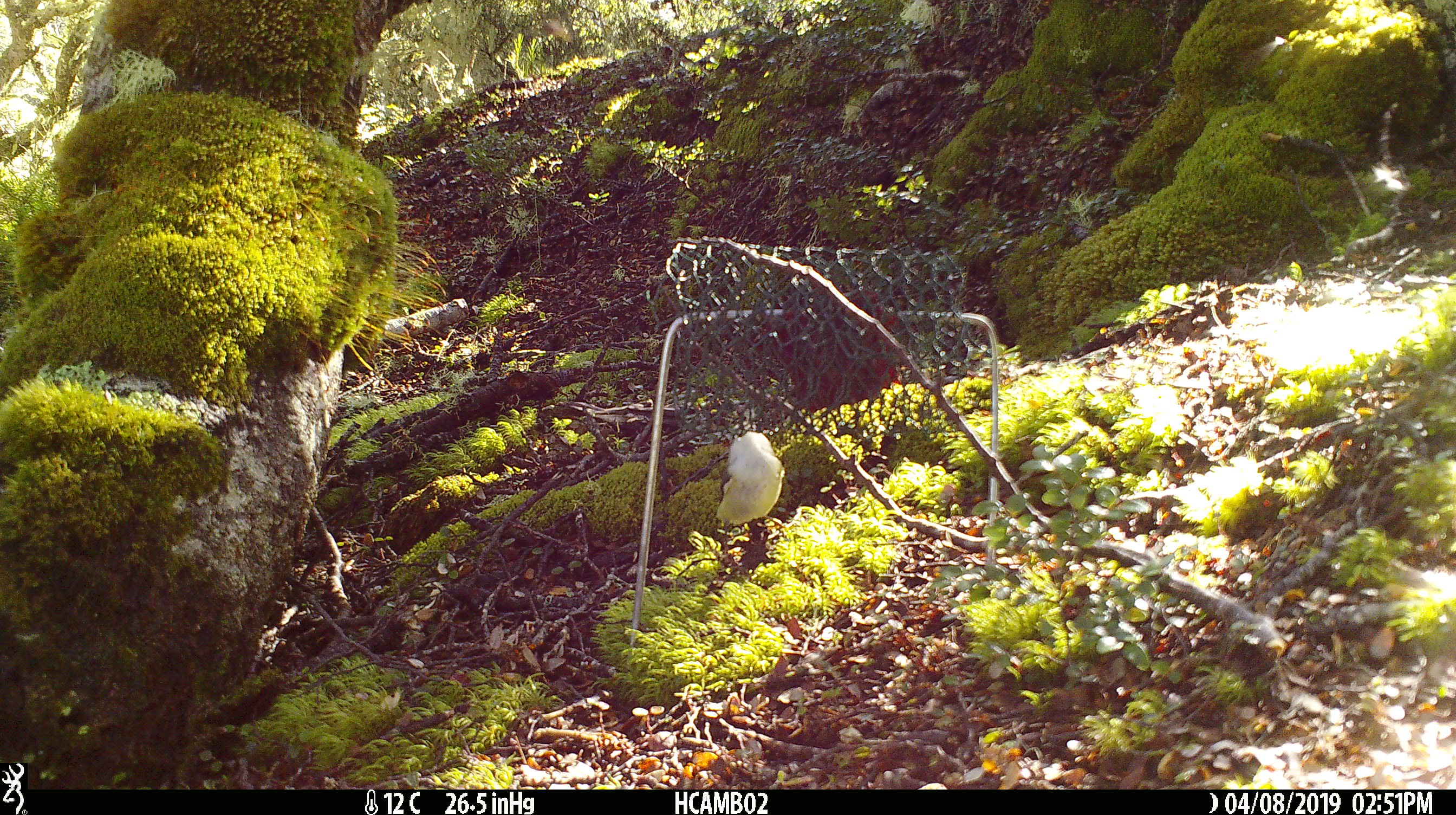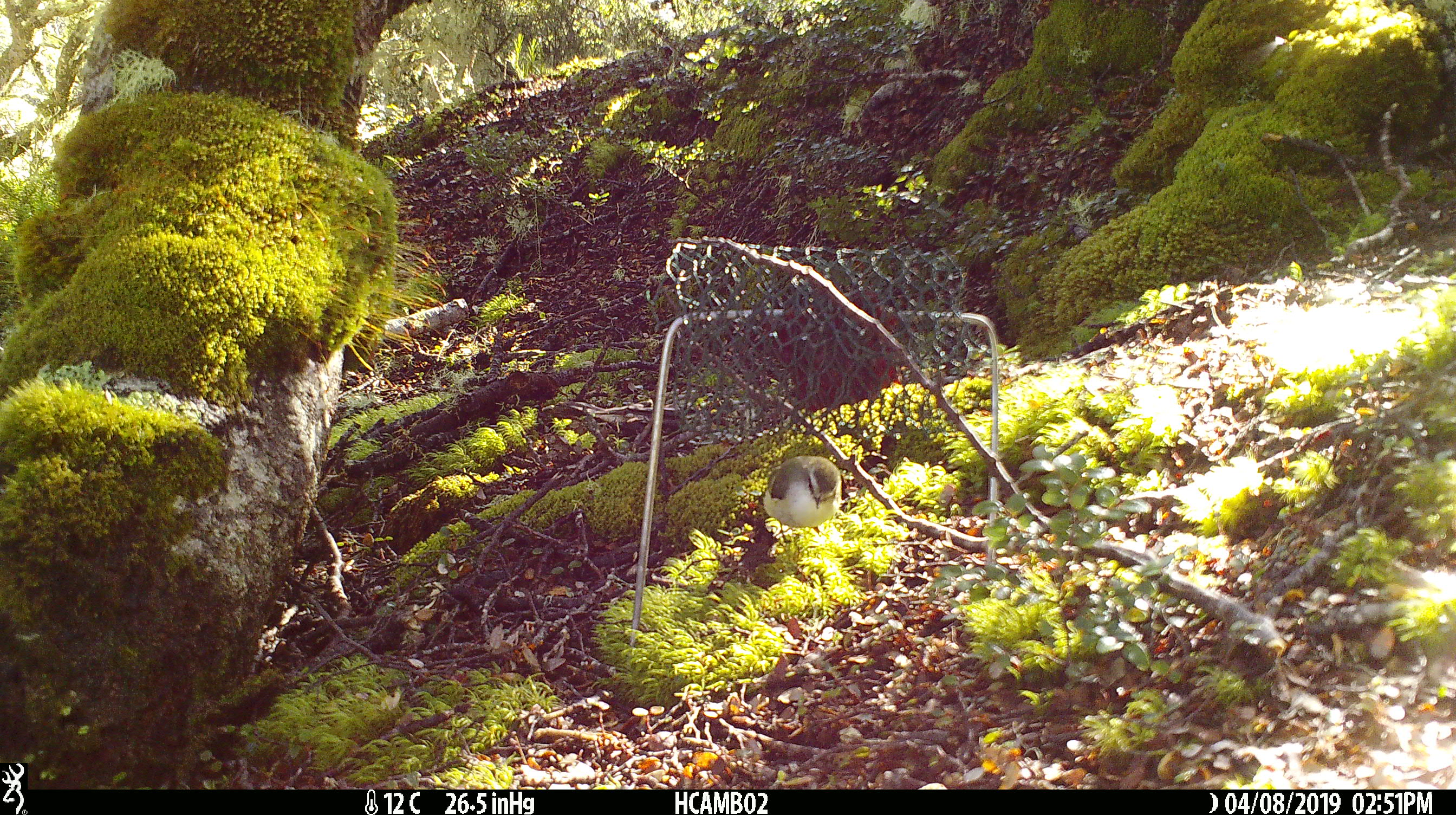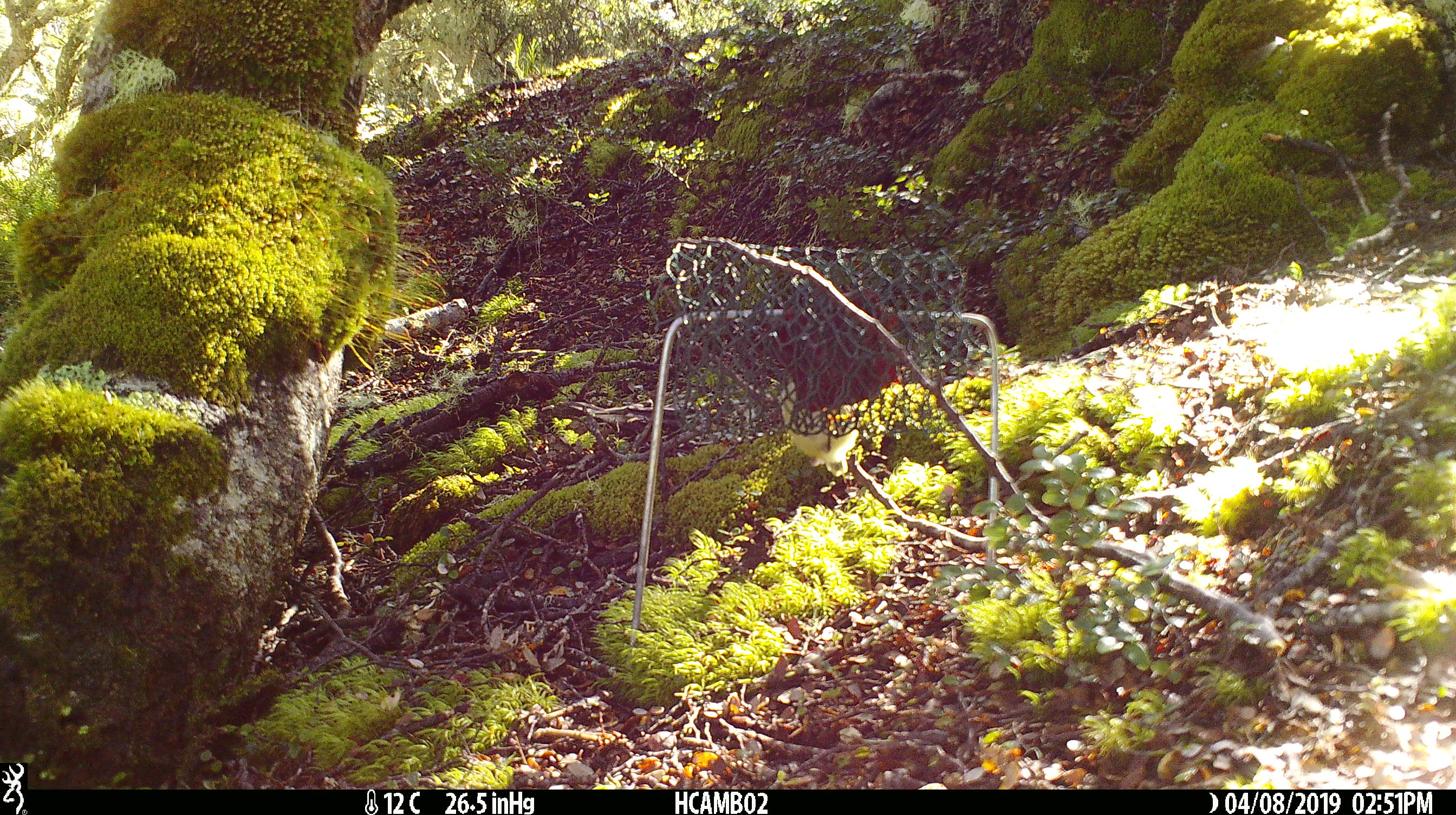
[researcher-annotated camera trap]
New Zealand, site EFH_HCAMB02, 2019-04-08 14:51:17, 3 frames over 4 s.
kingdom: Animalia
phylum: Chordata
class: Aves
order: Passeriformes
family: Acanthisittidae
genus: Acanthisitta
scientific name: Acanthisitta chloris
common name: rifleman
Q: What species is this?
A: Rifleman (Acanthisitta chloris).